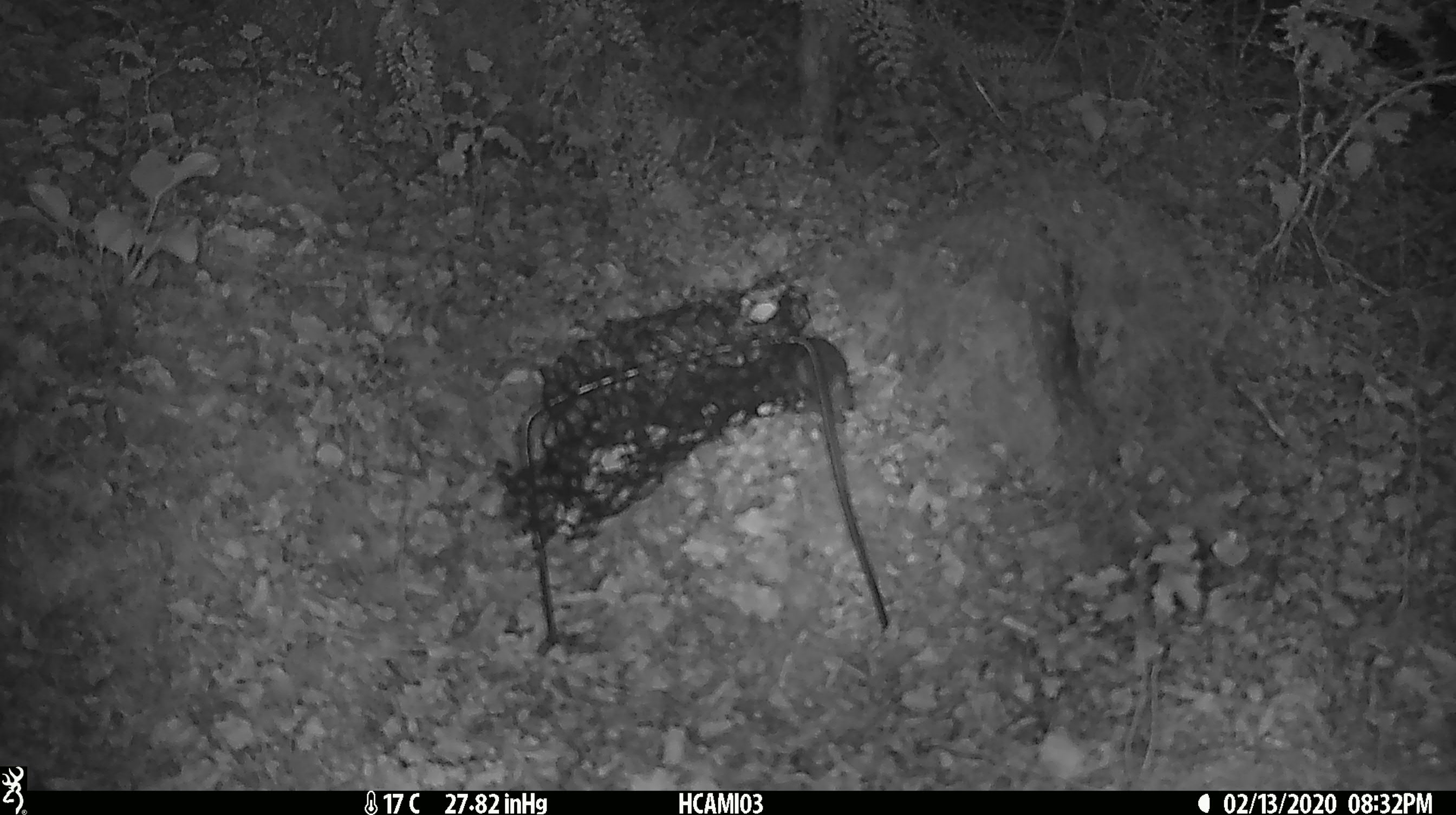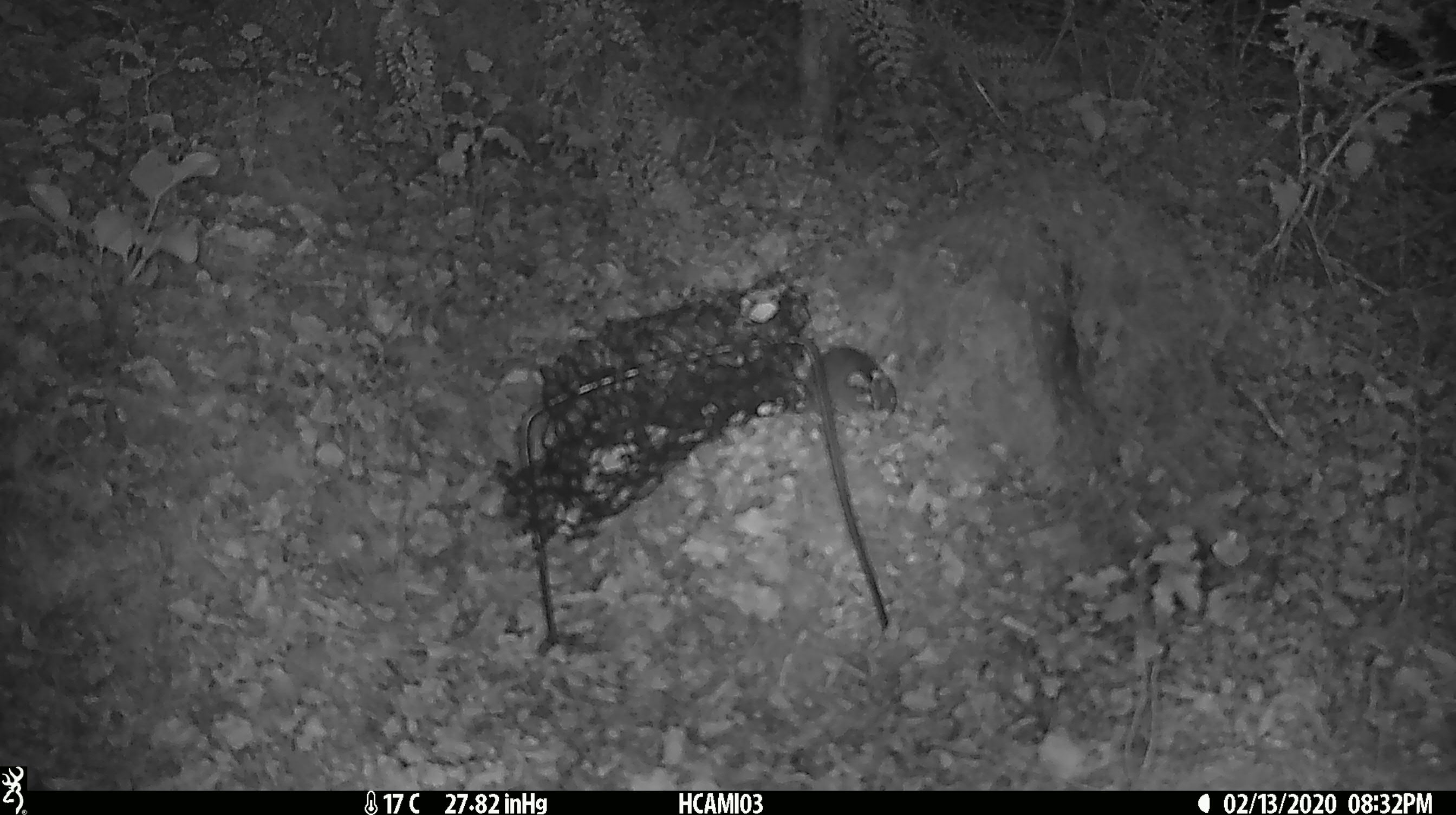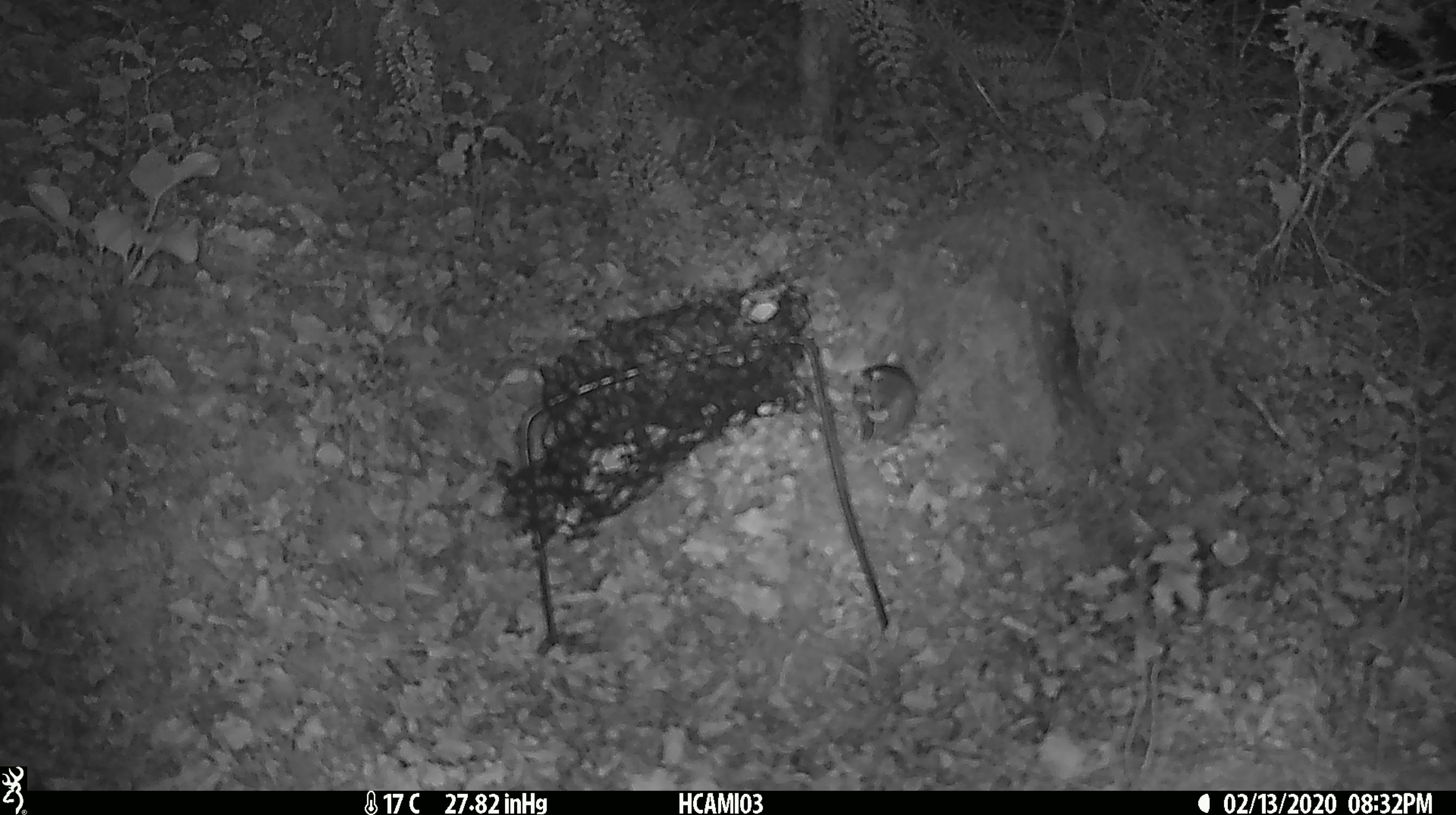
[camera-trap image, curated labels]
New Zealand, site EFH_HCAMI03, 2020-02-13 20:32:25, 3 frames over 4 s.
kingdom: Animalia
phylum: Chordata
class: Mammalia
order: Rodentia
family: Muridae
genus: Mus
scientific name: Mus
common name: mouse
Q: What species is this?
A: Mouse (Mus).